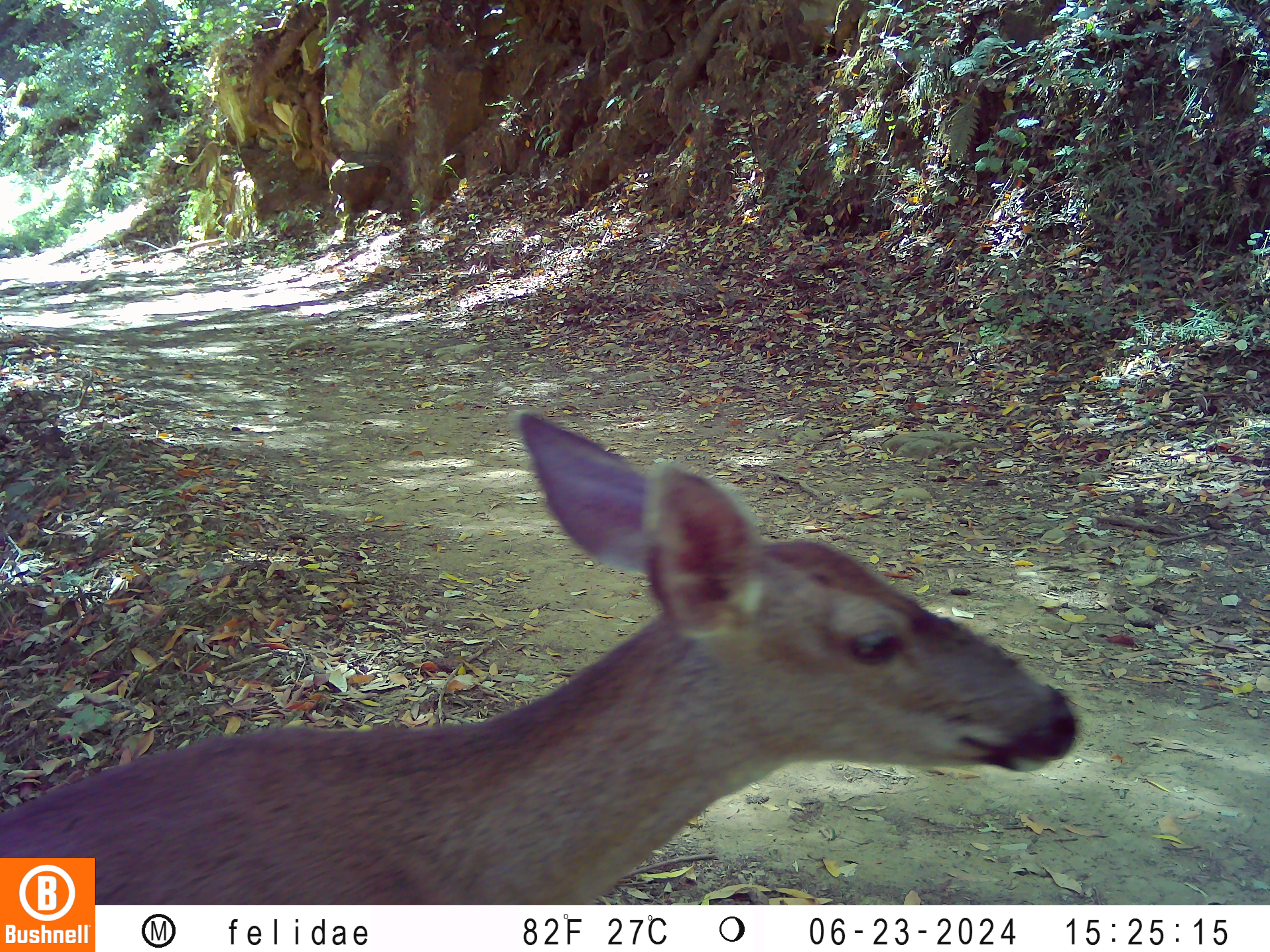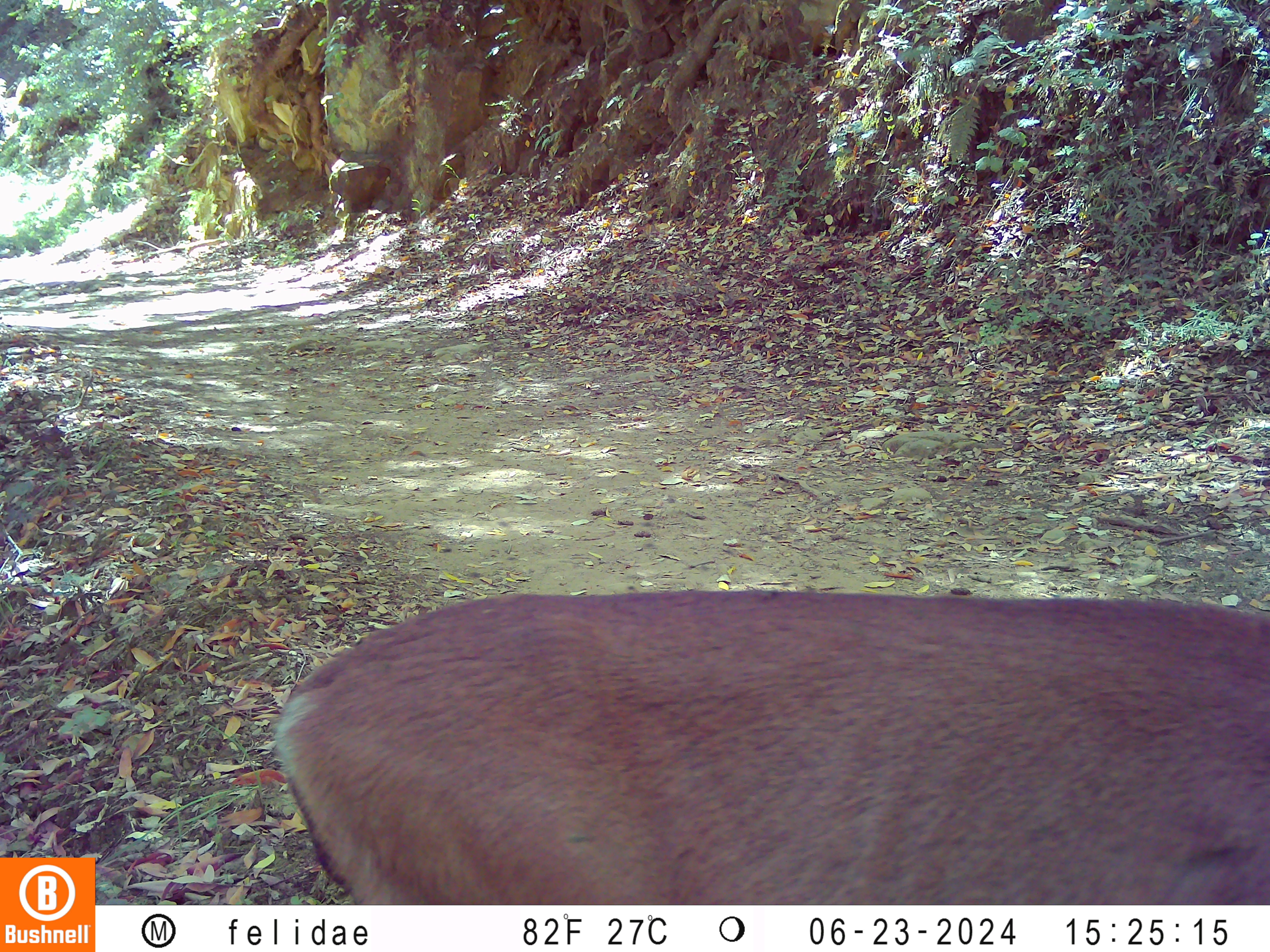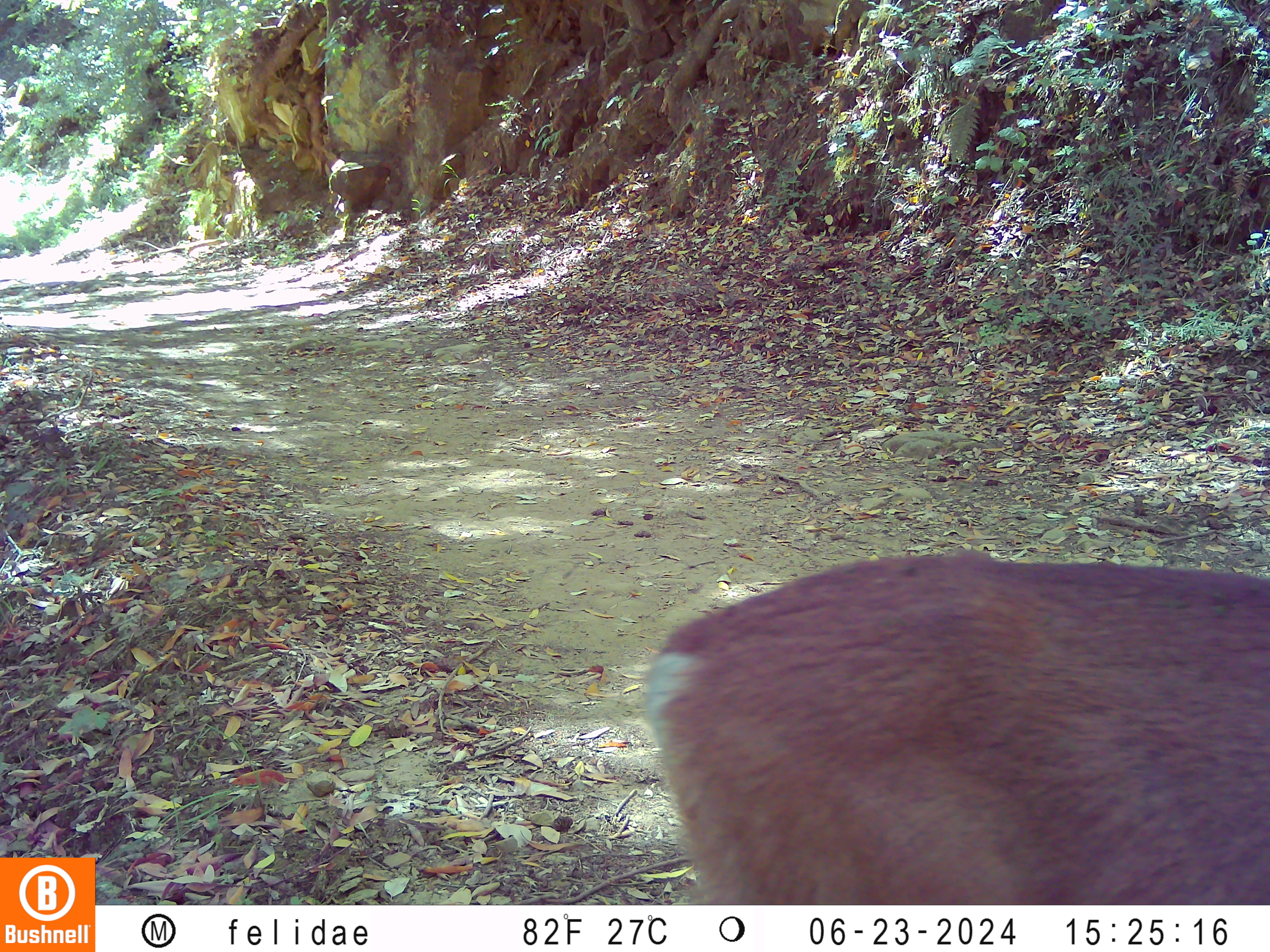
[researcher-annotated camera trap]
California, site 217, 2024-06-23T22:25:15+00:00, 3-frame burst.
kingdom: Animalia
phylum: Chordata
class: Mammalia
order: Artiodactyla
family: Cervidae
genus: Odocoileus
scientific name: Odocoileus hemionus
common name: mule deer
Mule deer (Odocoileus hemionus).